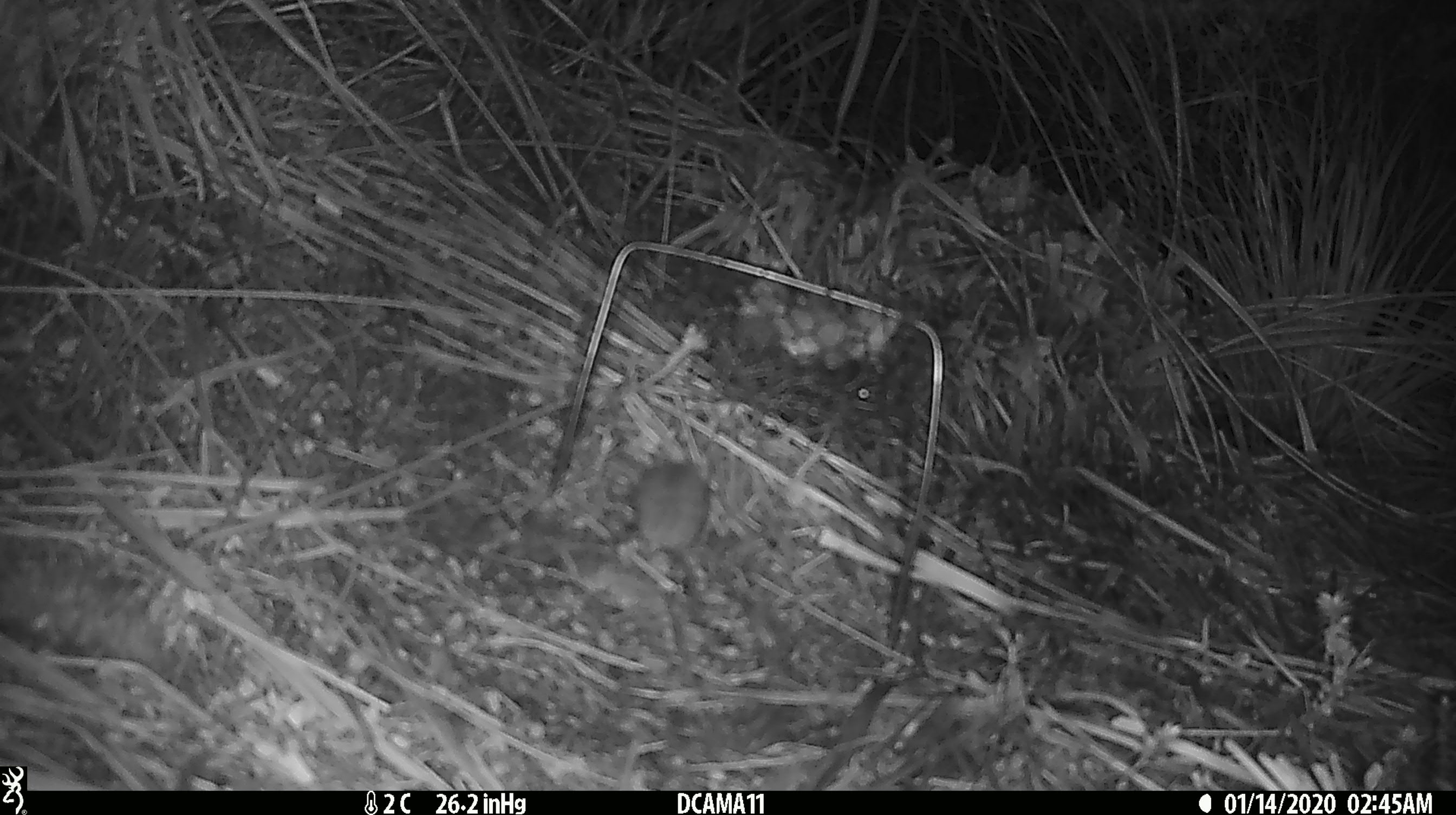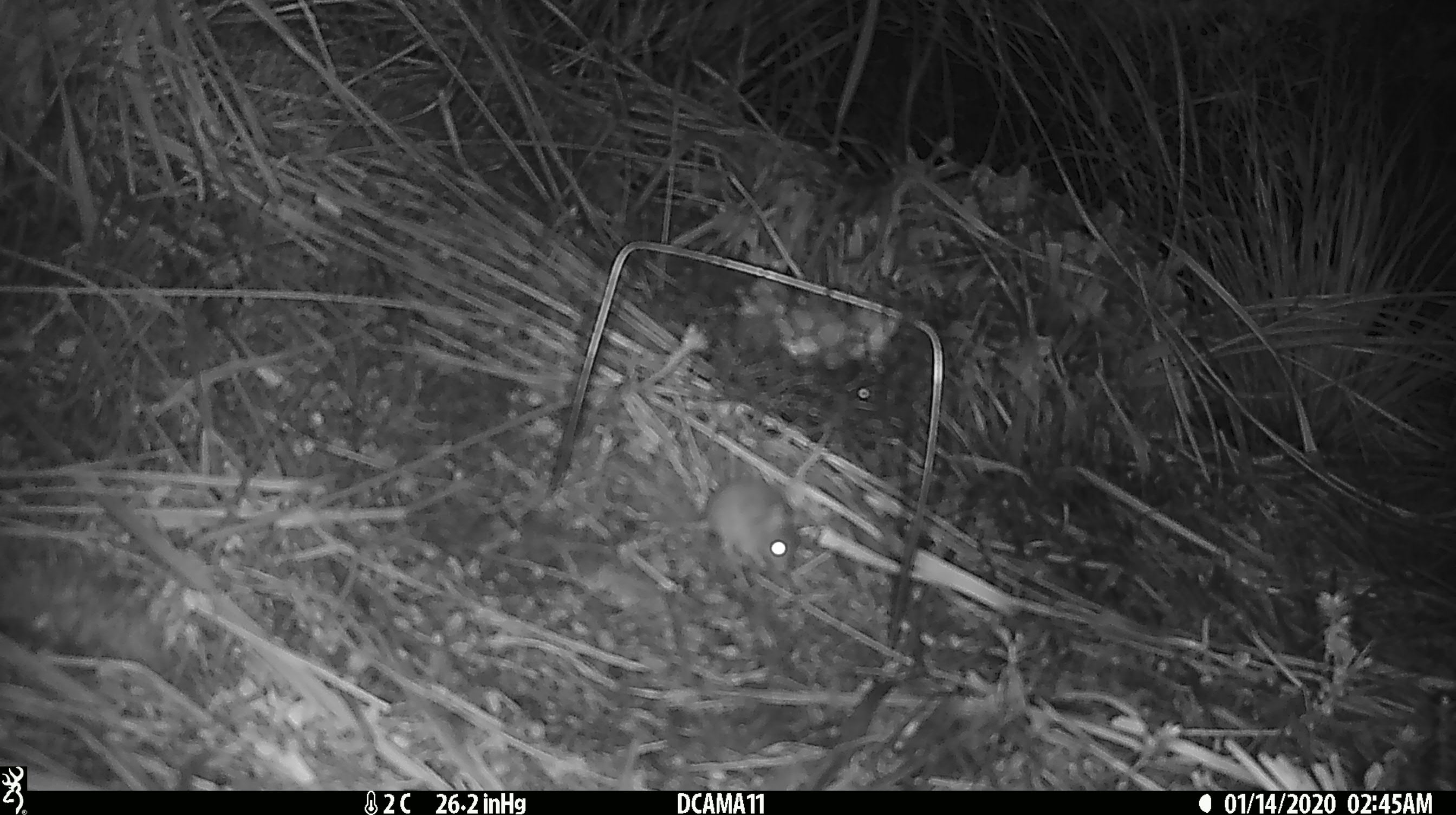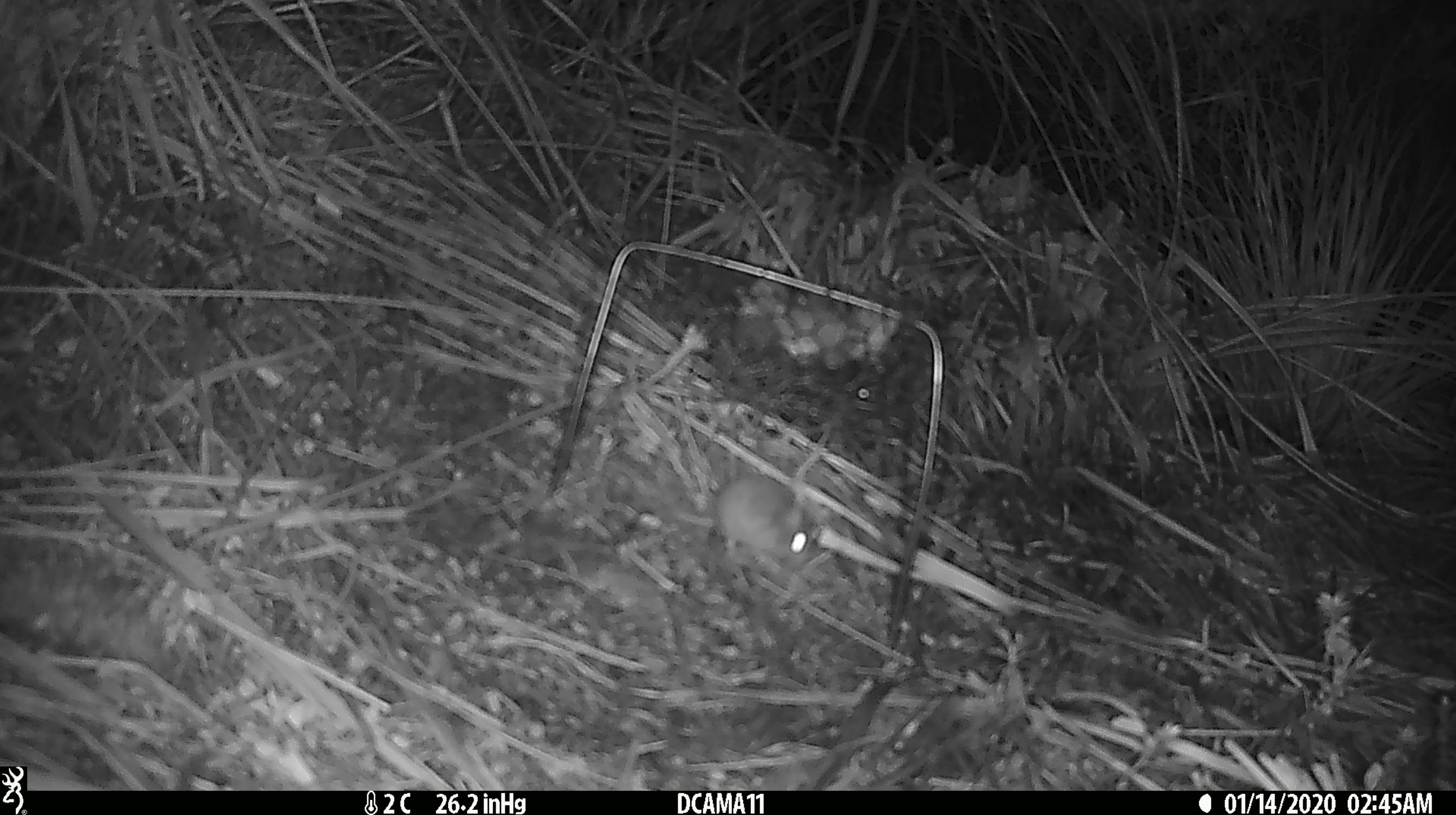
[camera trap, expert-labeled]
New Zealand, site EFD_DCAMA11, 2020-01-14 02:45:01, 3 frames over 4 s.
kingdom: Animalia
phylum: Chordata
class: Mammalia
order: Rodentia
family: Muridae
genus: Mus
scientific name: Mus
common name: mouse